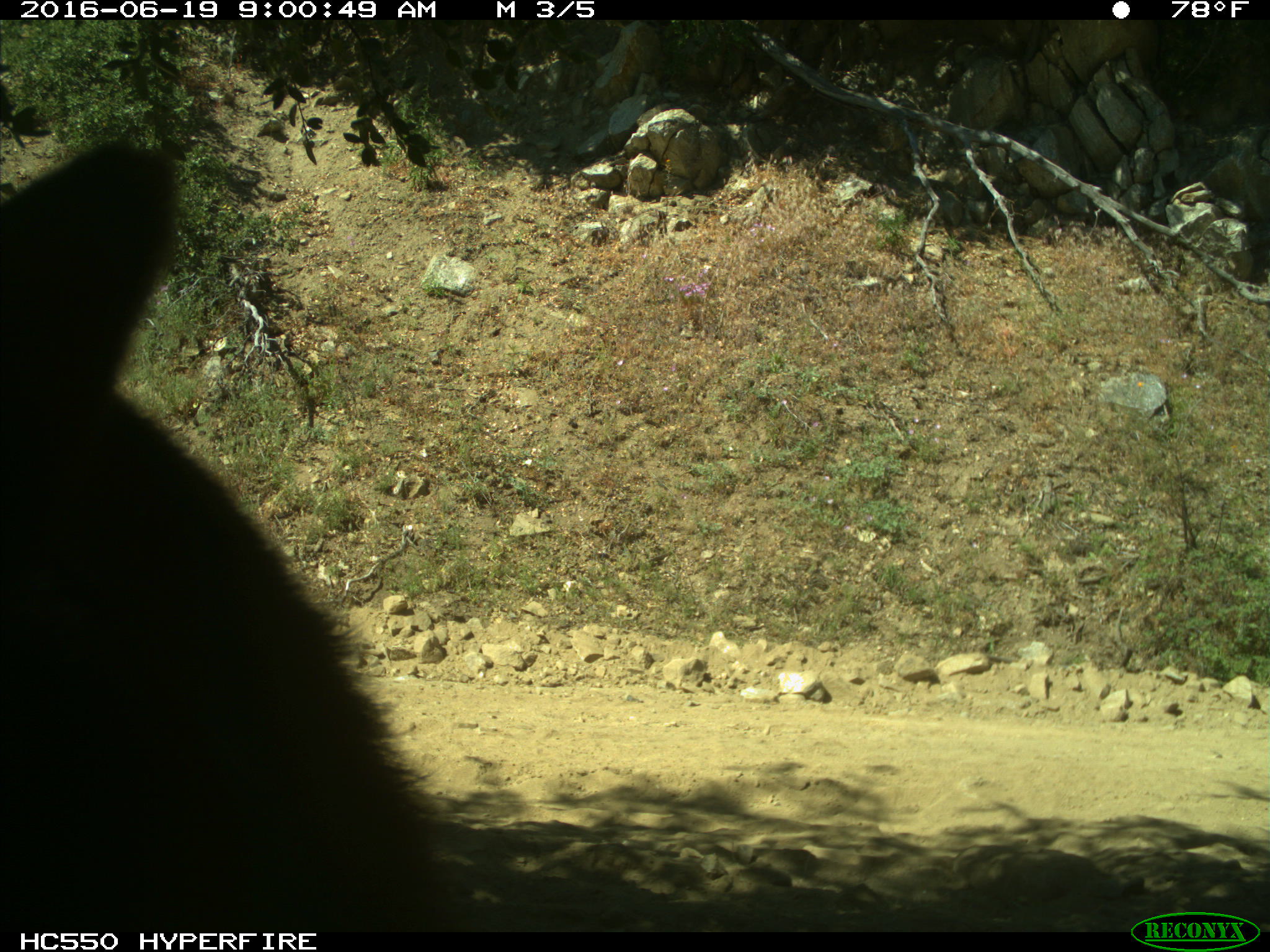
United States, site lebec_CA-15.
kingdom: Animalia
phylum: Chordata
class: Mammalia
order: Carnivora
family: Ursidae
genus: Ursus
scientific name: Ursus americanus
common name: american black bear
Ursus americanus (american black bear).